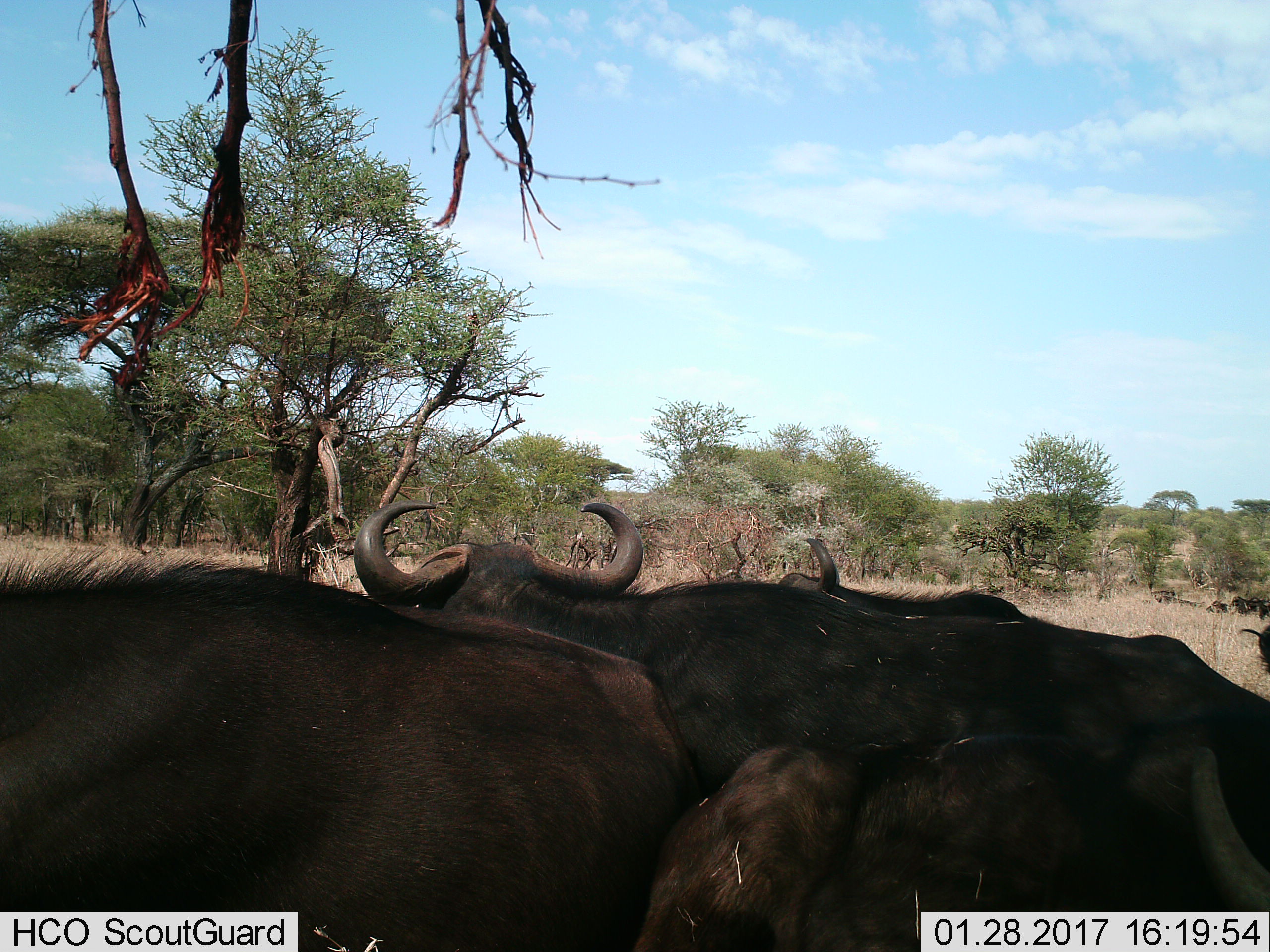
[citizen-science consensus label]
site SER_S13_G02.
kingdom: Animalia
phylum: Chordata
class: Mammalia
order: Artiodactyla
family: Bovidae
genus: Syncerus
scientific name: Syncerus caffer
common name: african buffalo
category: buffalo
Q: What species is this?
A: Buffalo (african buffalo) (Syncerus caffer).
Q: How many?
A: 5.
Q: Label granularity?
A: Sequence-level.